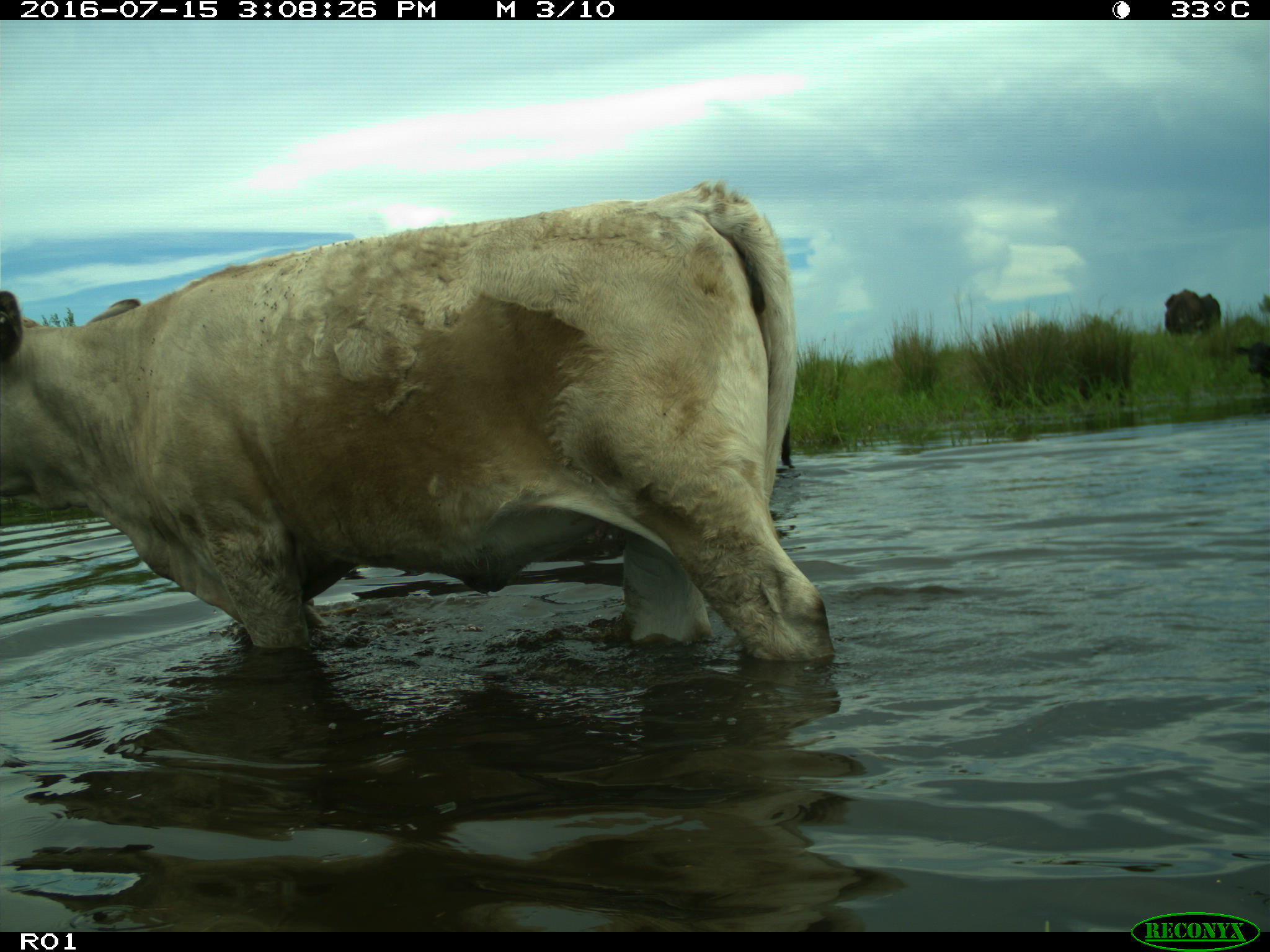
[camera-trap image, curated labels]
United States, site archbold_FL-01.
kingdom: Animalia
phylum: Chordata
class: Mammalia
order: Artiodactyla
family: Bovidae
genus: Bos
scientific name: Bos taurus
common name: domestic cow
Bos taurus (domestic cow).